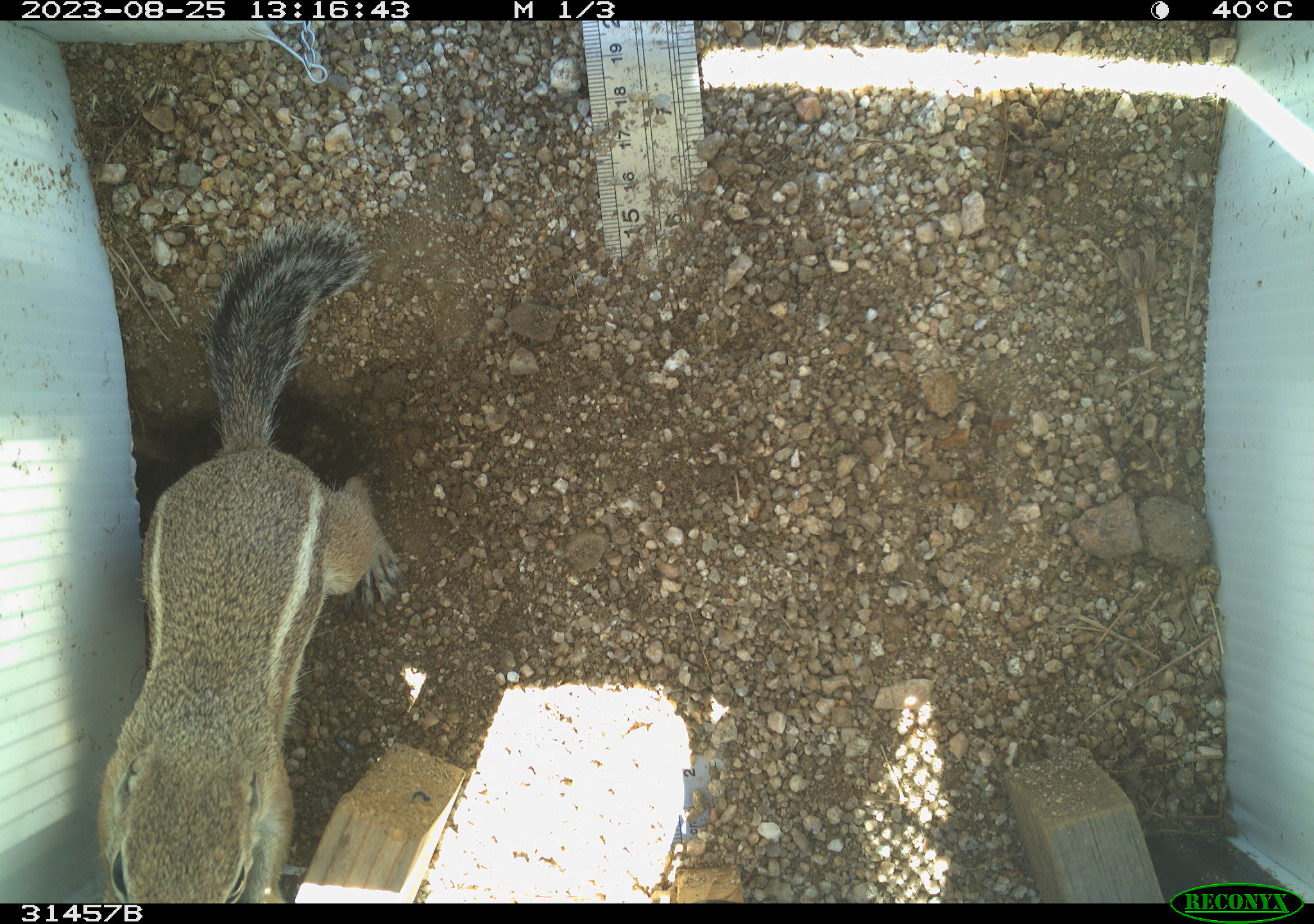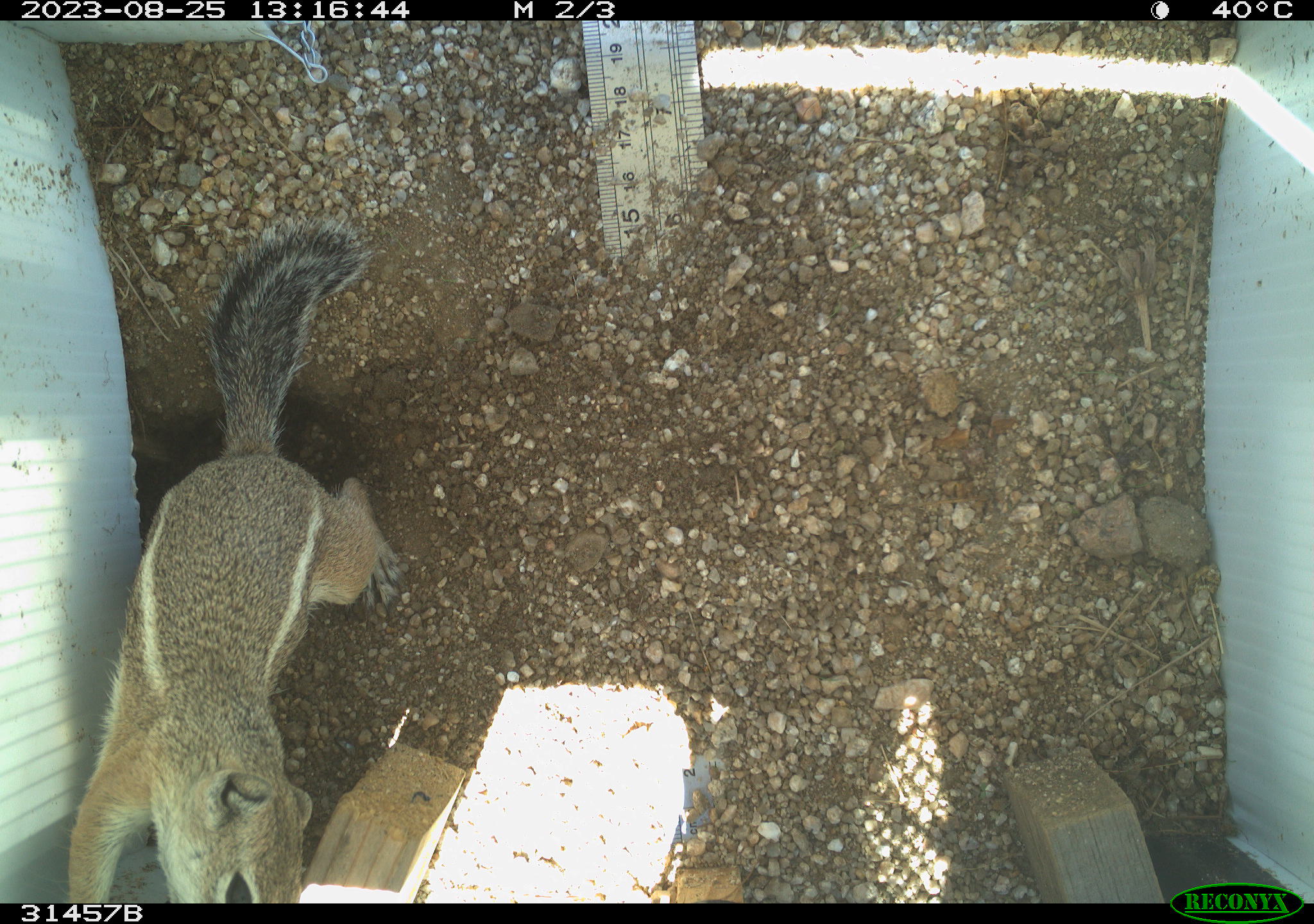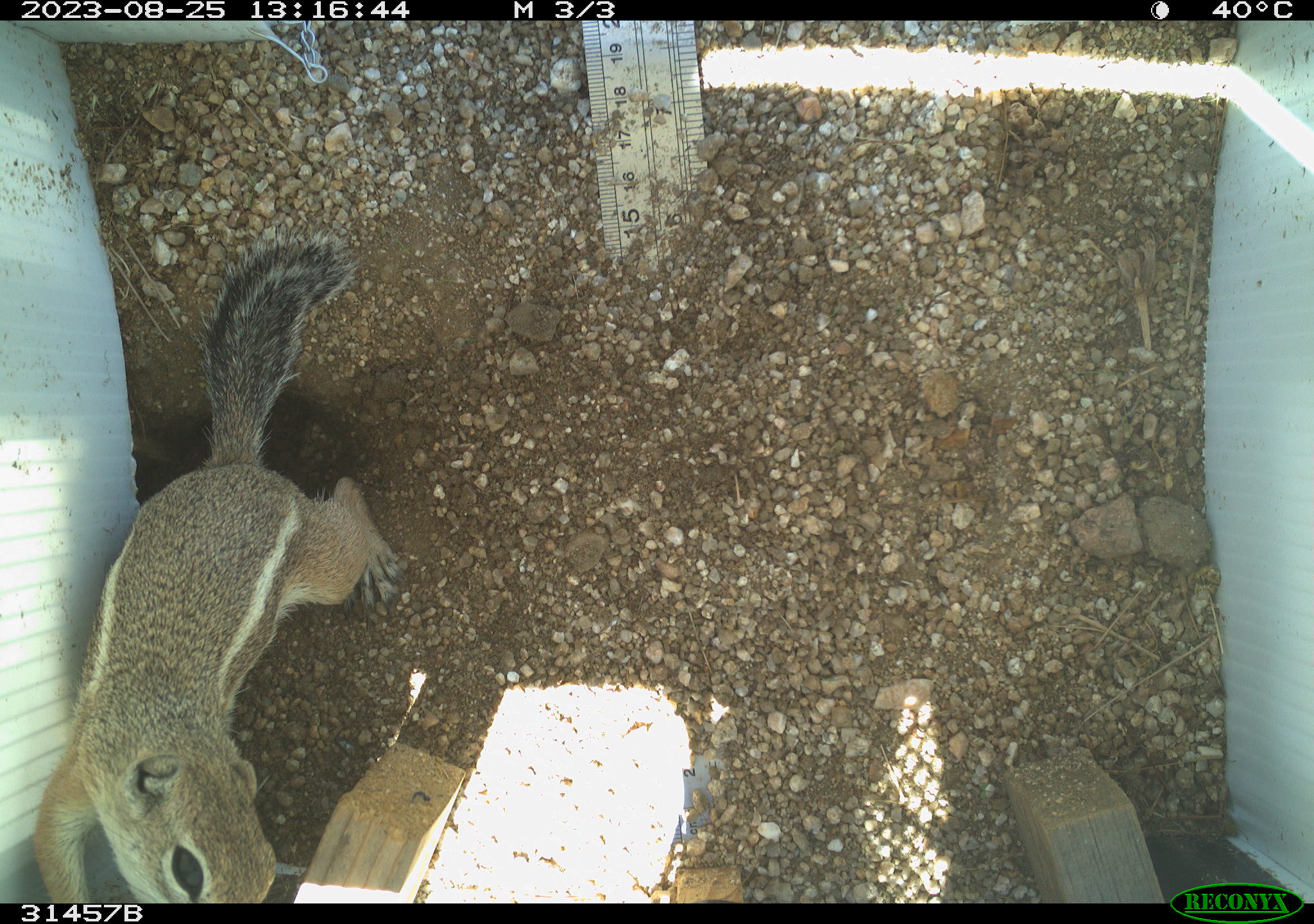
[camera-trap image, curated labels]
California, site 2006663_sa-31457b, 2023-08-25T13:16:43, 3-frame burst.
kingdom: Animalia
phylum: Chordata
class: Mammalia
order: Rodentia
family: Sciuridae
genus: Ammospermophilus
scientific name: Ammospermophilus leucurus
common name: white-tailed antelope squirrel